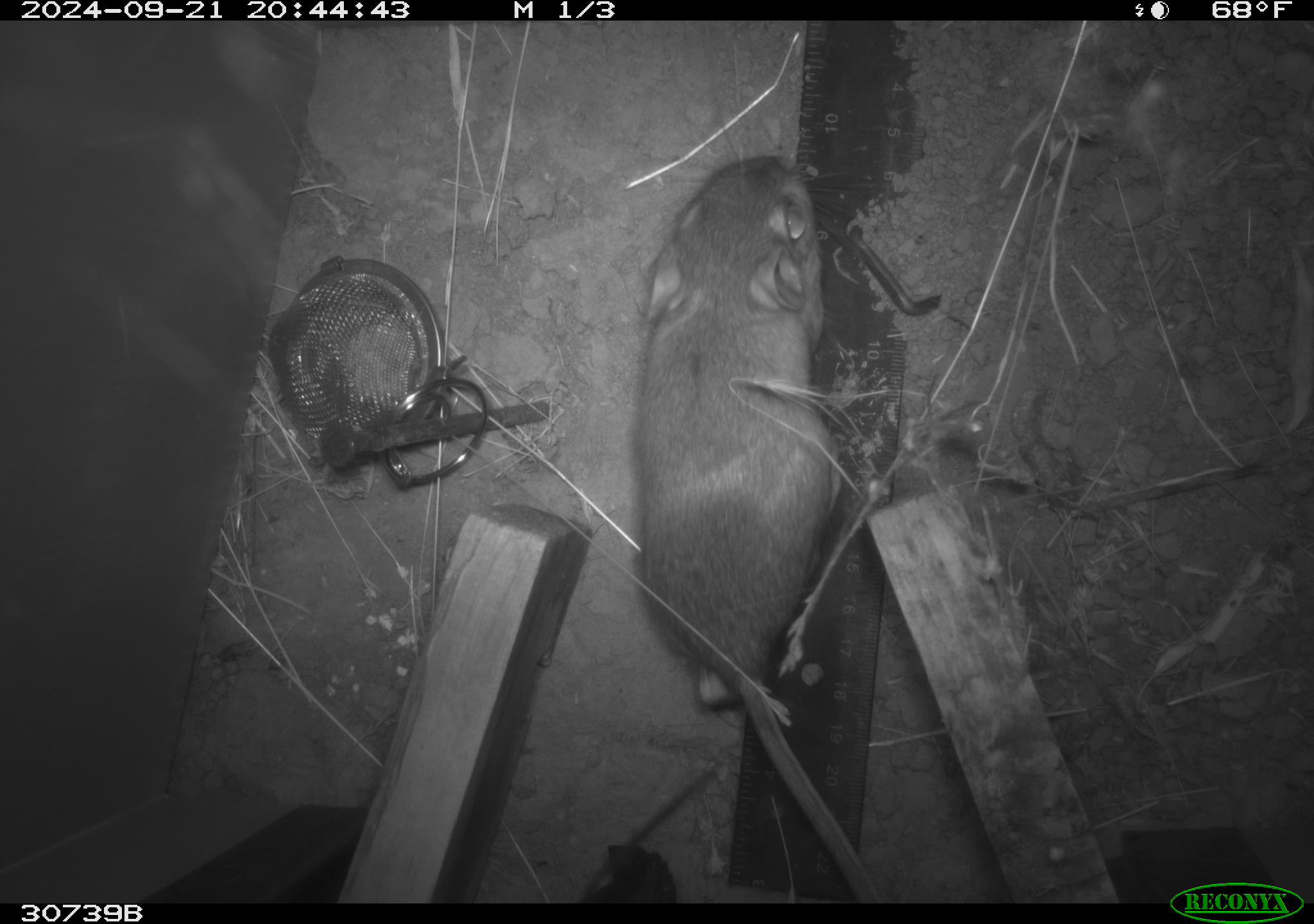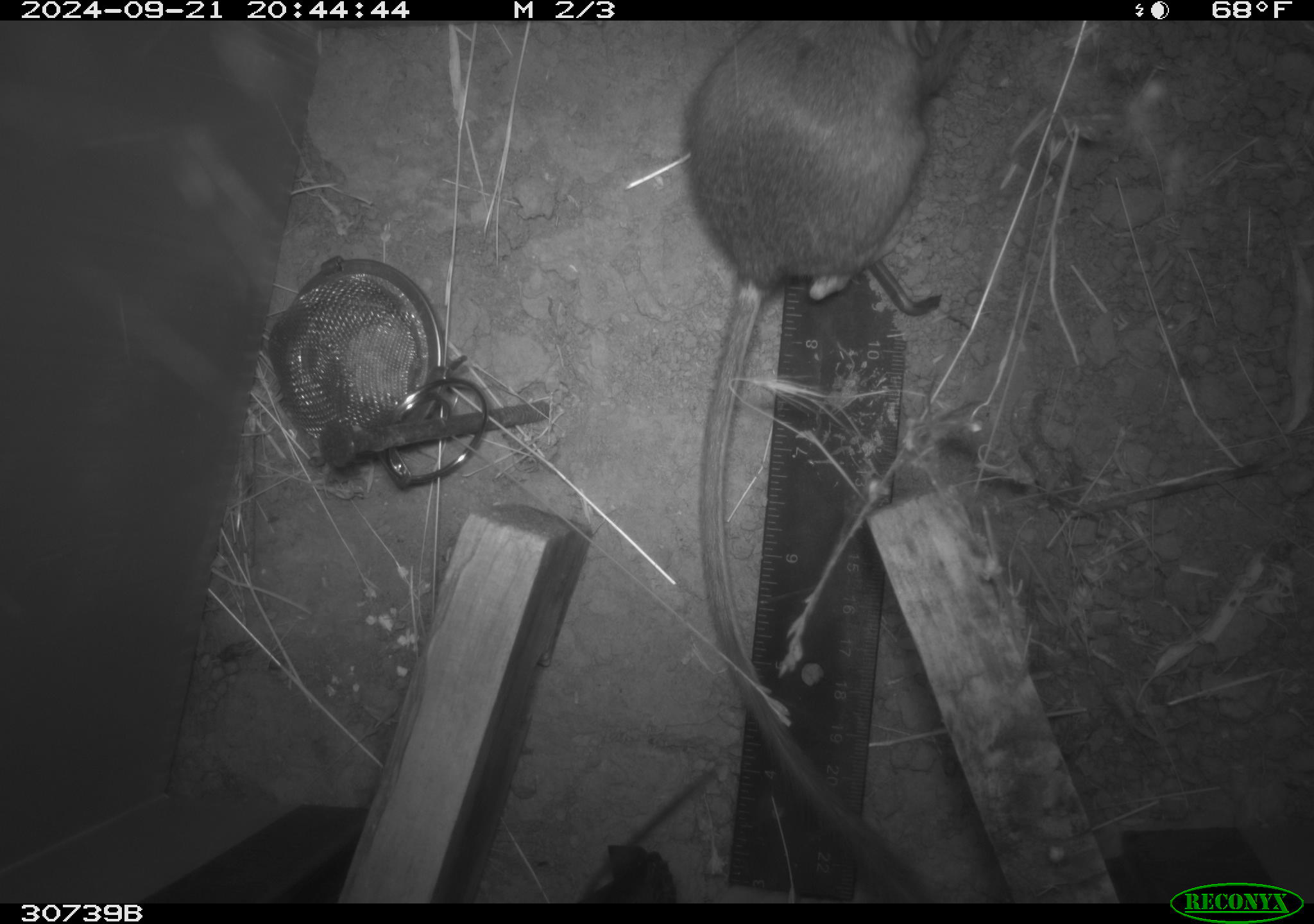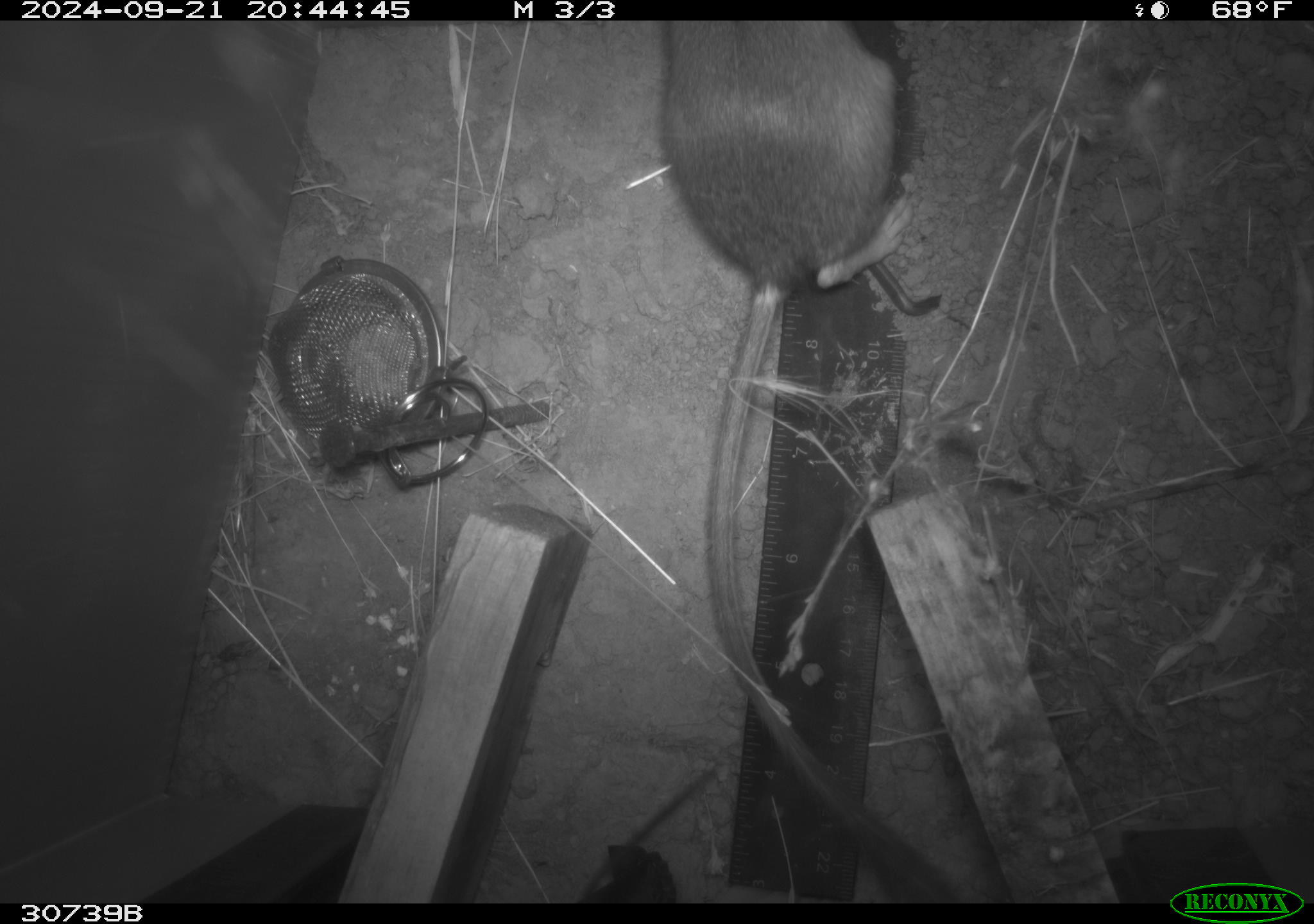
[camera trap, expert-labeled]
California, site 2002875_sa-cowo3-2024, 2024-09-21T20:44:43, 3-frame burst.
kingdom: Animalia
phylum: Chordata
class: Mammalia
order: Rodentia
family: Heteromyidae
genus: Dipodomys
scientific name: Dipodomys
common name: kangaroo rats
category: dipodomys species